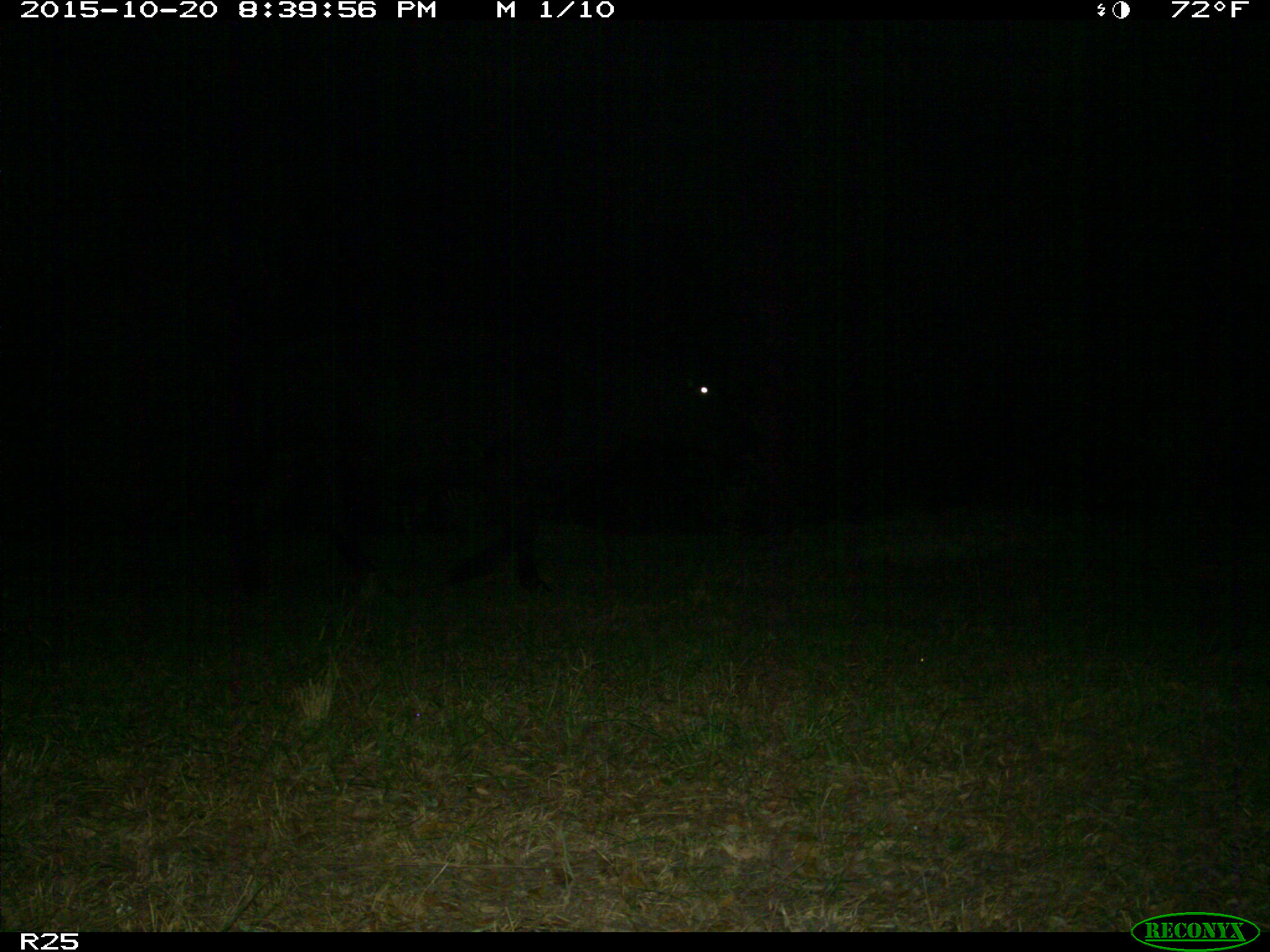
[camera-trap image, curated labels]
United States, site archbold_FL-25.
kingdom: Animalia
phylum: Chordata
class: Mammalia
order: Artiodactyla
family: Bovidae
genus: Bos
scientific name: Bos taurus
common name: domestic cow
Bos taurus (domestic cow).